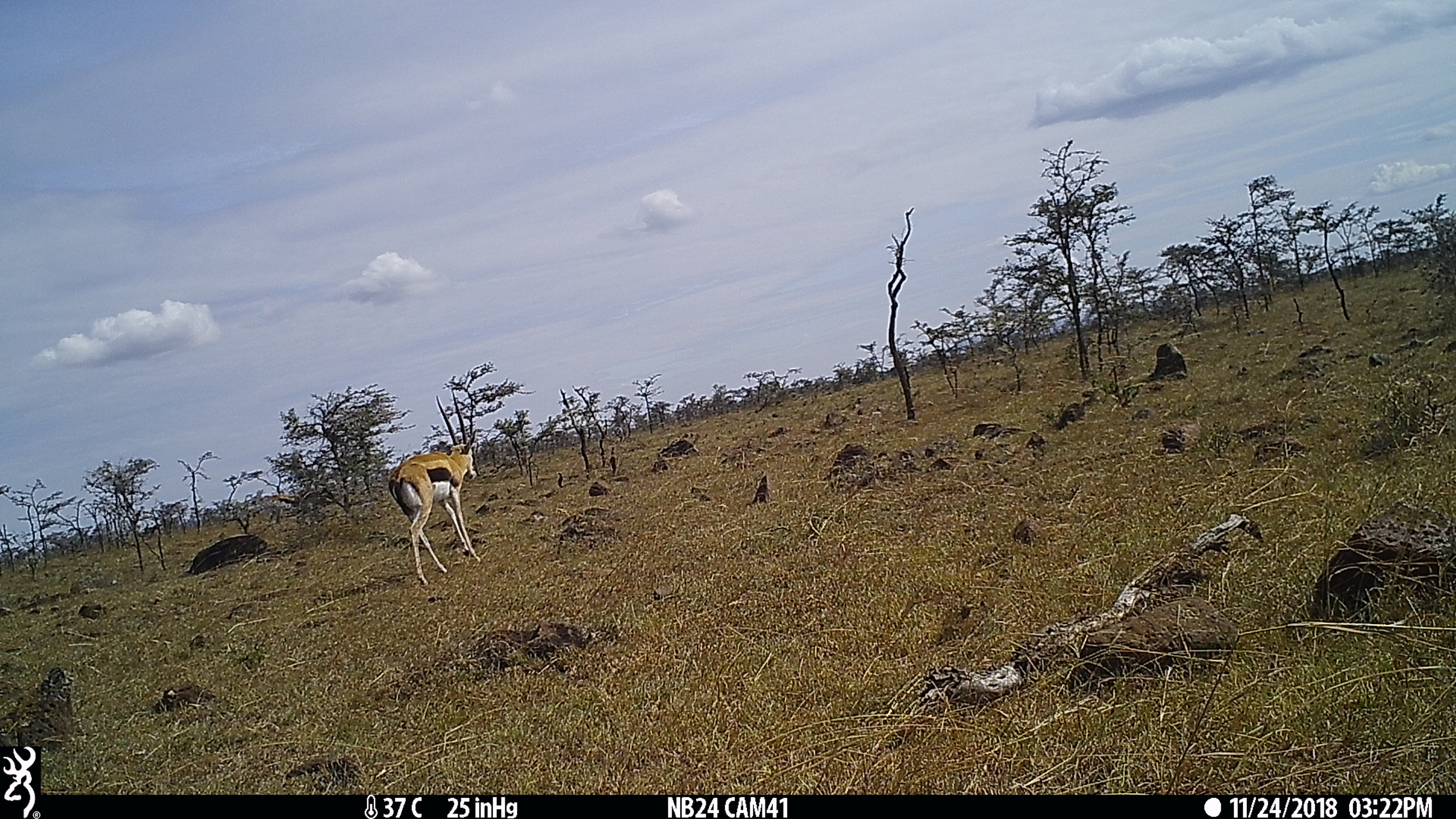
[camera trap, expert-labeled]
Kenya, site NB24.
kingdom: Animalia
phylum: Chordata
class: Mammalia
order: Artiodactyla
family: Bovidae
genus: Eudorcas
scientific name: Eudorcas thomsonii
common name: thomon's gazelle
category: gazelle thomsons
Gazelle thomsons (thomon's gazelle) (Eudorcas thomsonii).